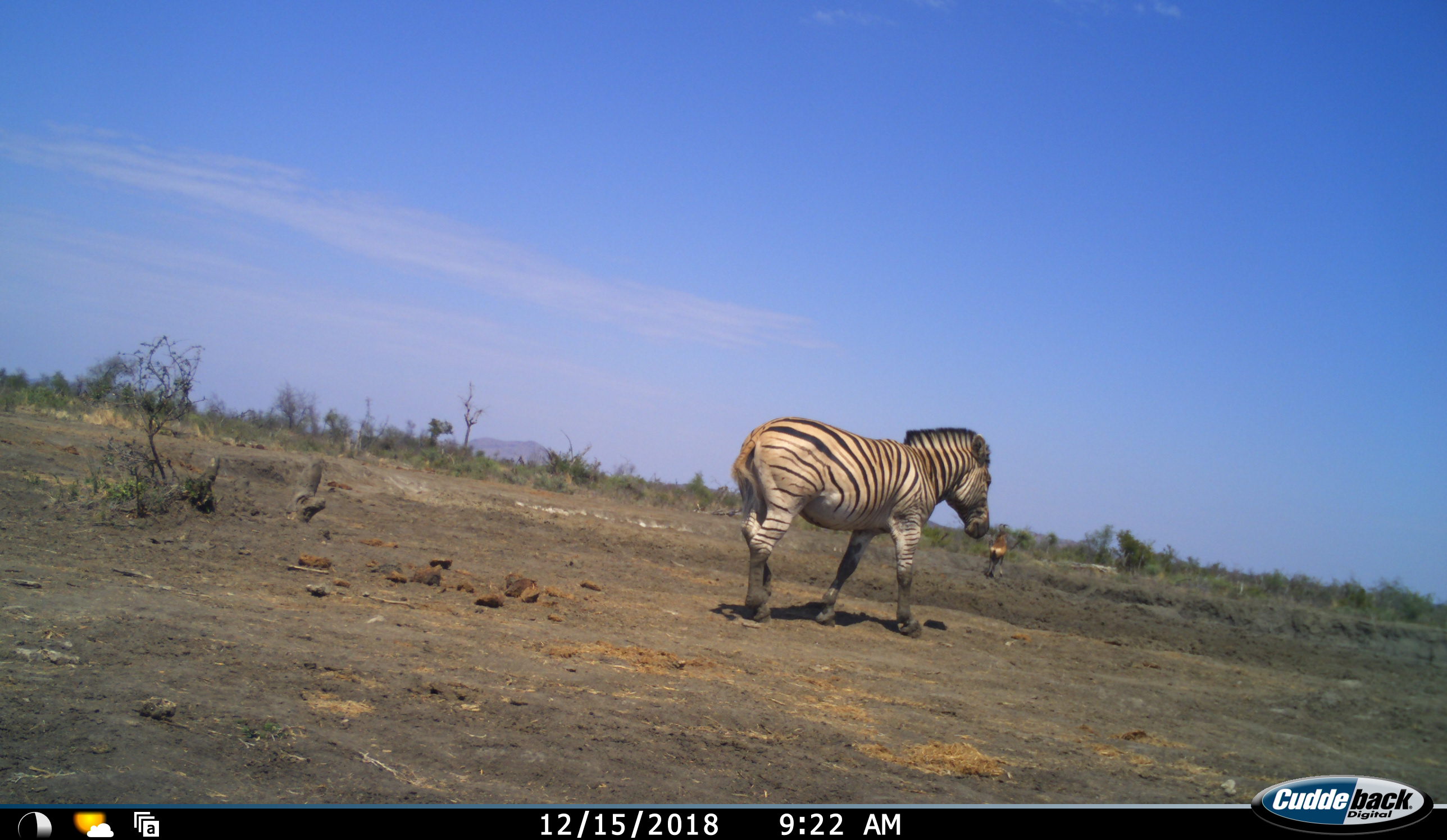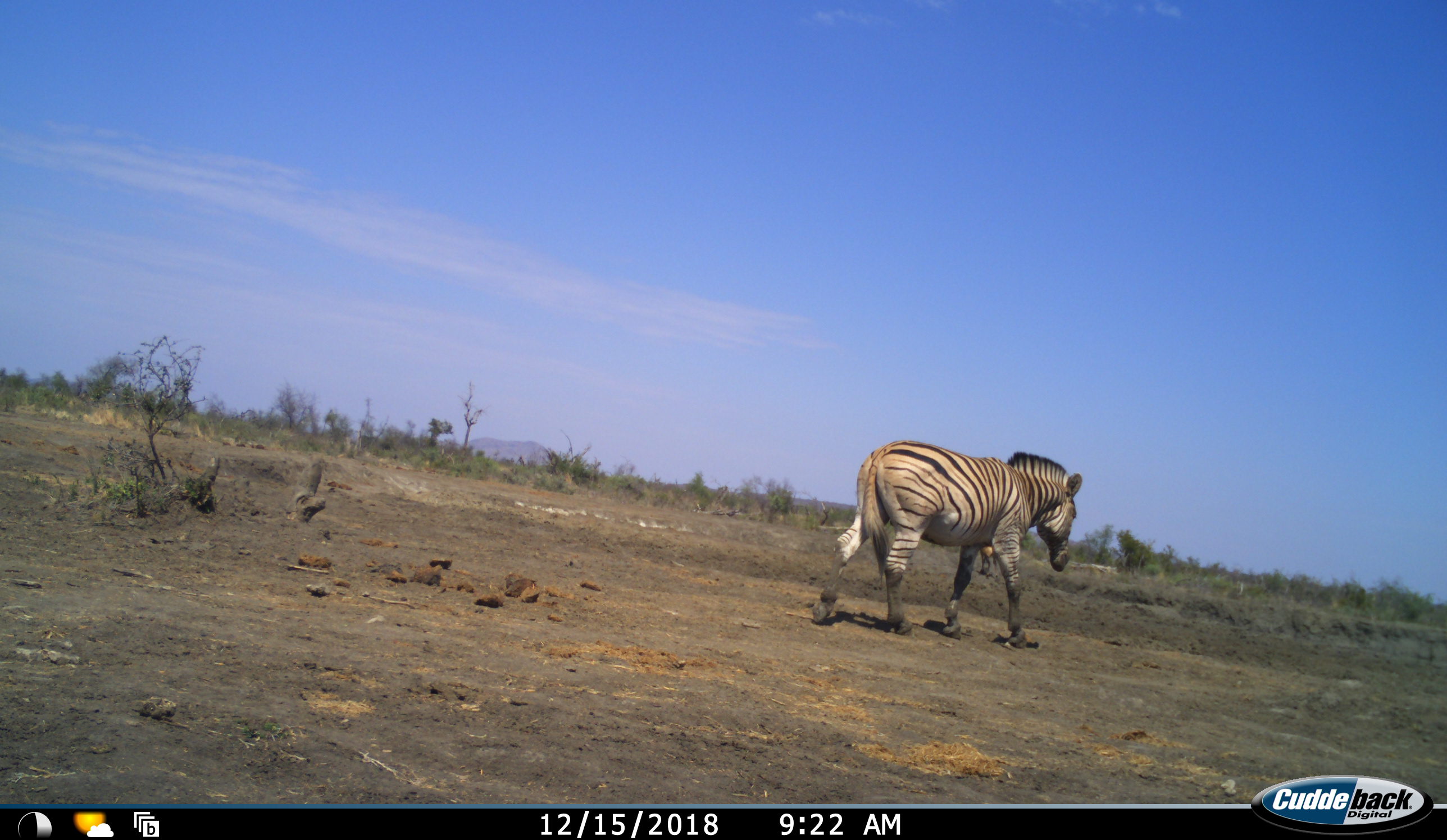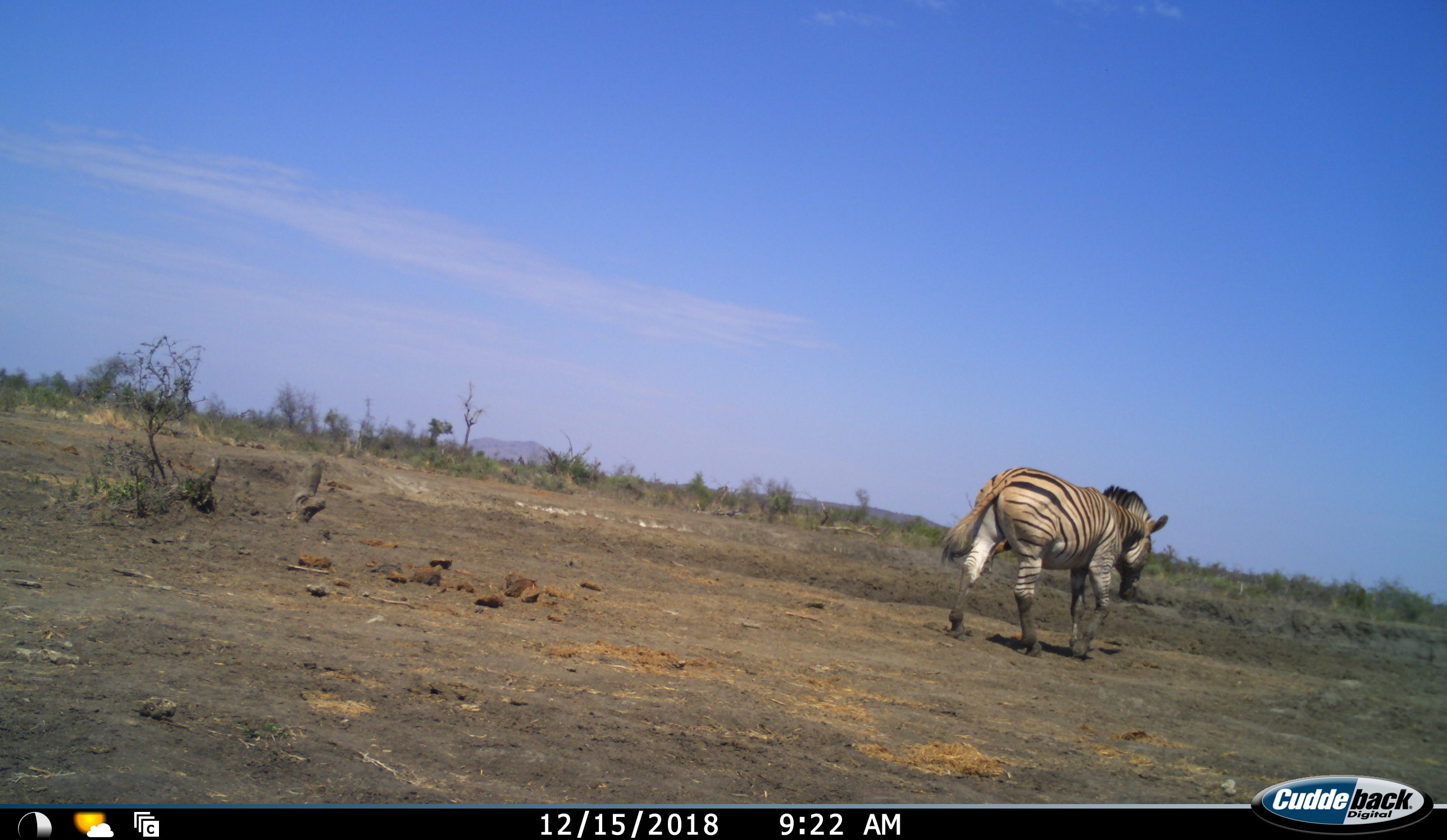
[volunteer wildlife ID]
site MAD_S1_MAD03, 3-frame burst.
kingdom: Animalia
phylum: Chordata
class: Mammalia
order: Perissodactyla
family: Equidae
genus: Equus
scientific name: Equus quagga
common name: plains zebra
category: zebraplains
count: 1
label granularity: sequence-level